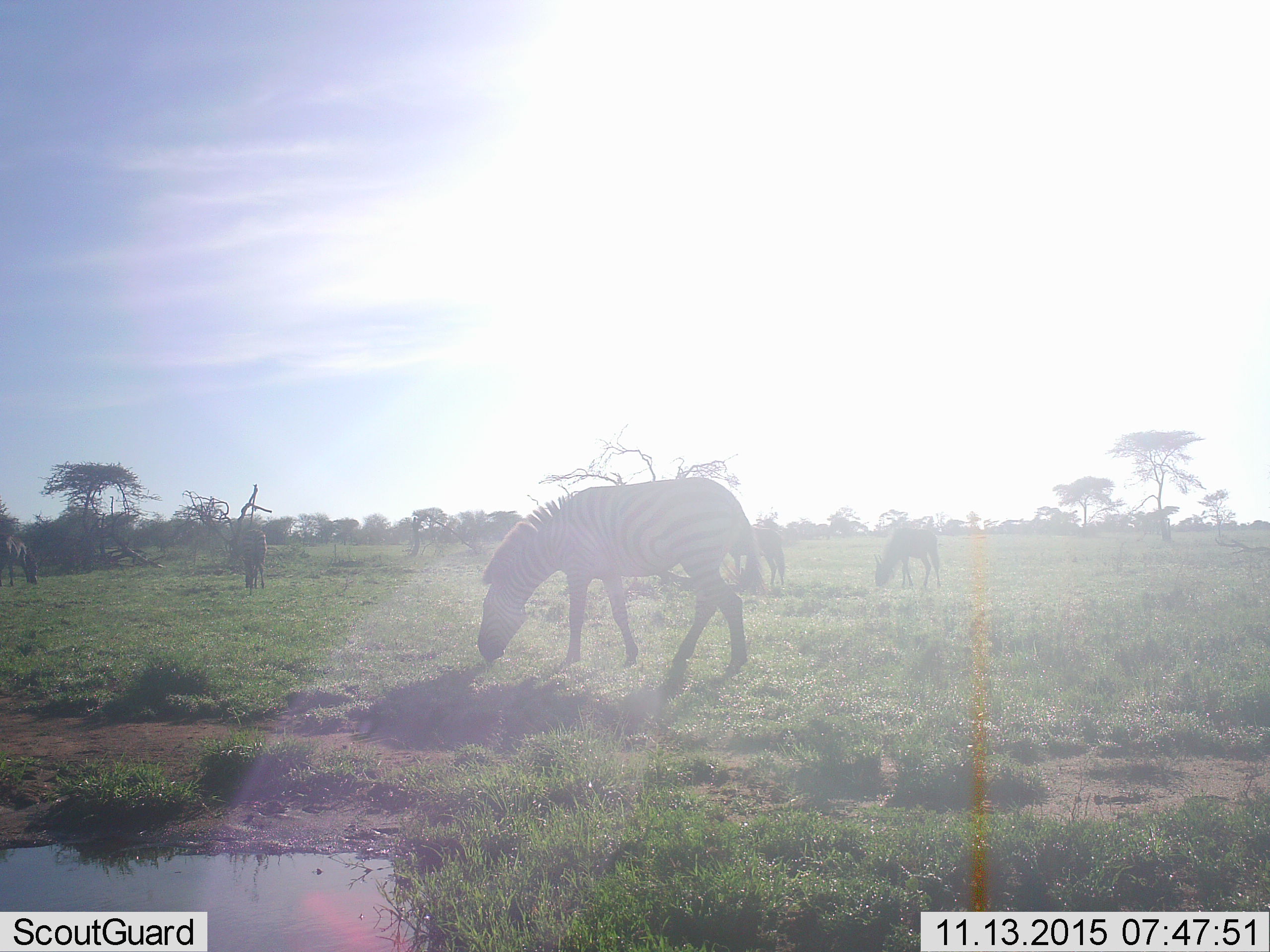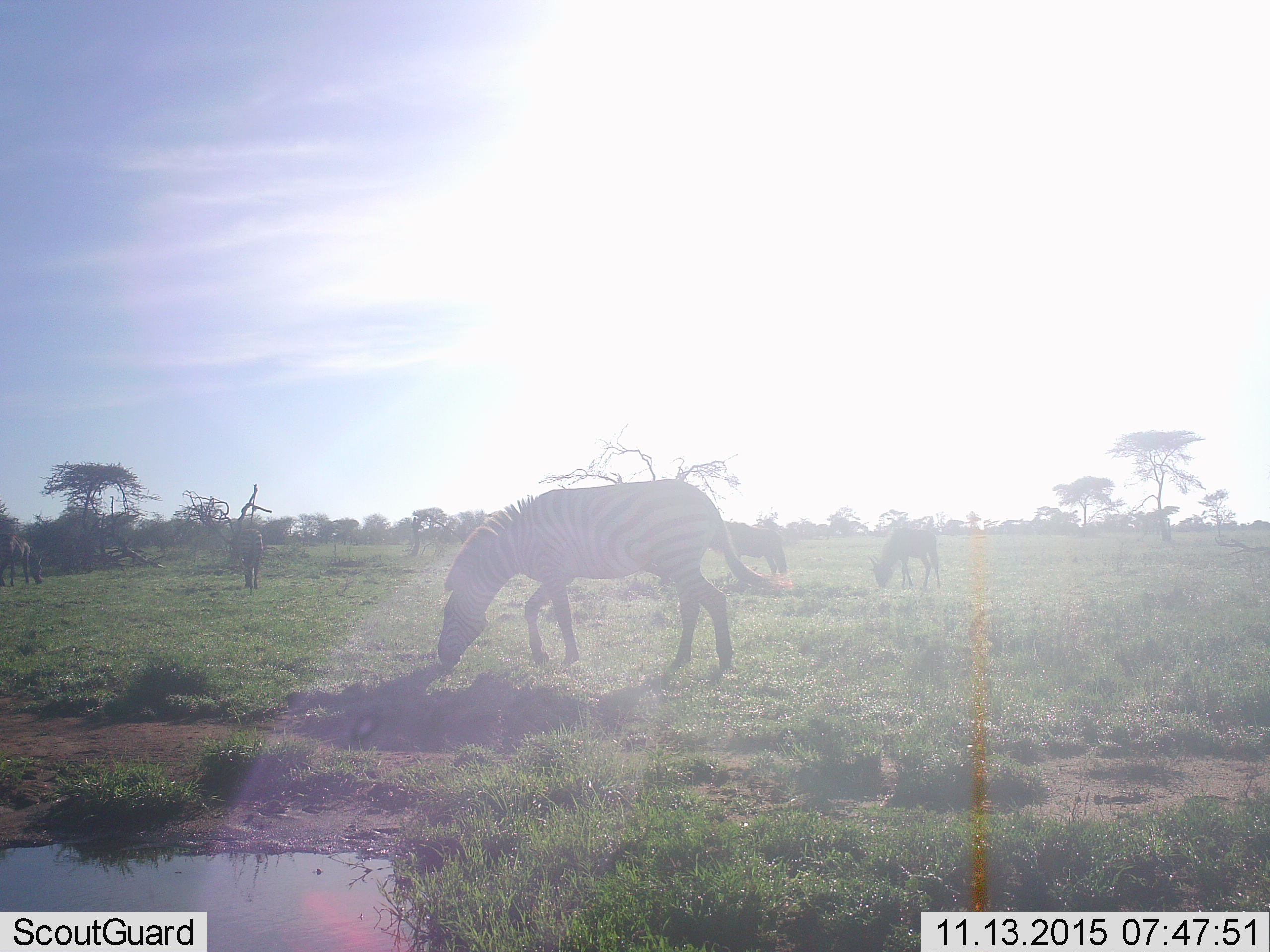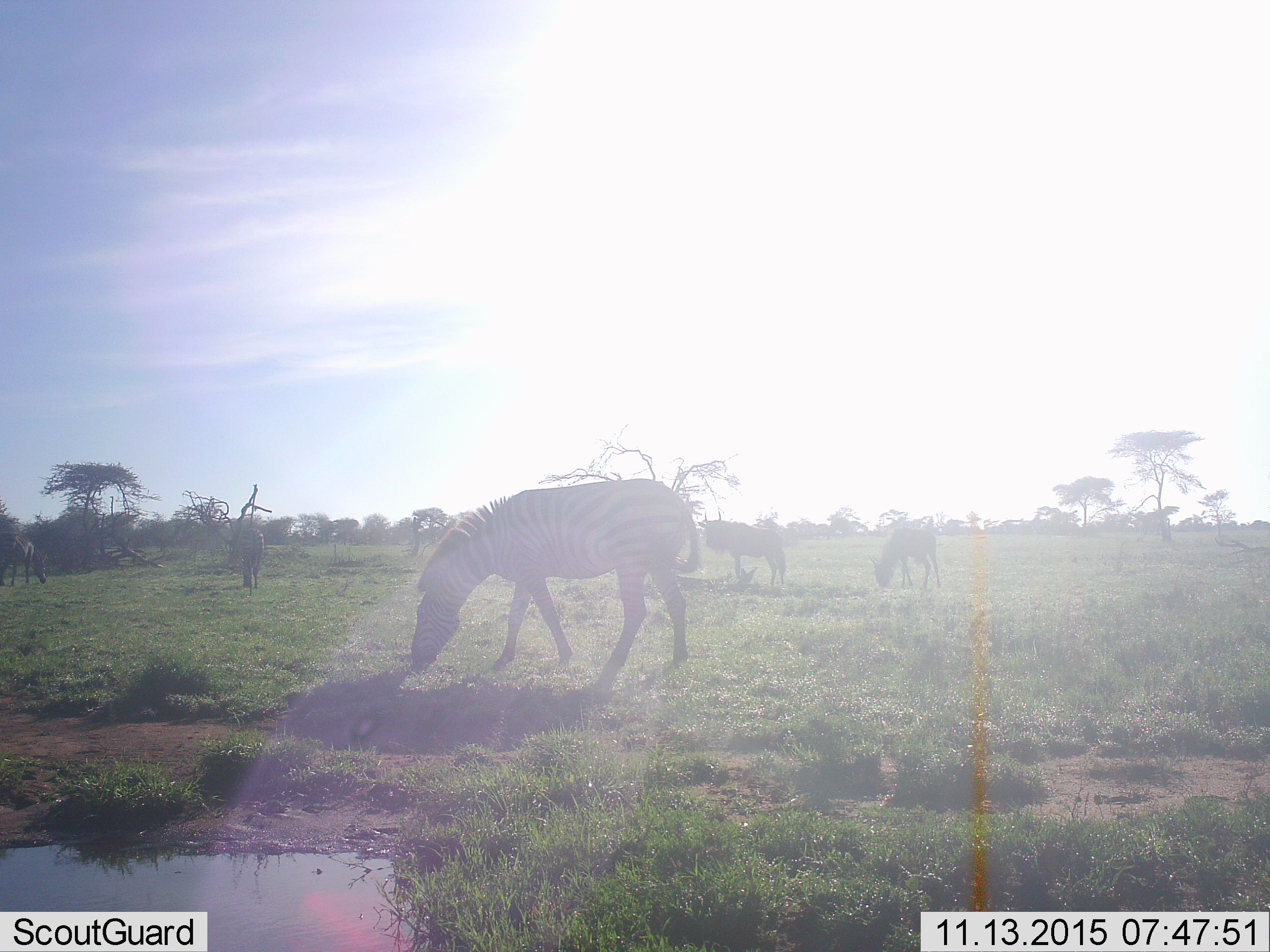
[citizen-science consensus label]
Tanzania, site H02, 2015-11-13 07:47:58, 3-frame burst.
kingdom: Animalia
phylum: Chordata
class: Mammalia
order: Perissodactyla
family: Equidae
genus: Equus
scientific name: Equus quagga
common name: plains zebra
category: zebra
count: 5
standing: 8%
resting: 0%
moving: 25%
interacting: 0%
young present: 0%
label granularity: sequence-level